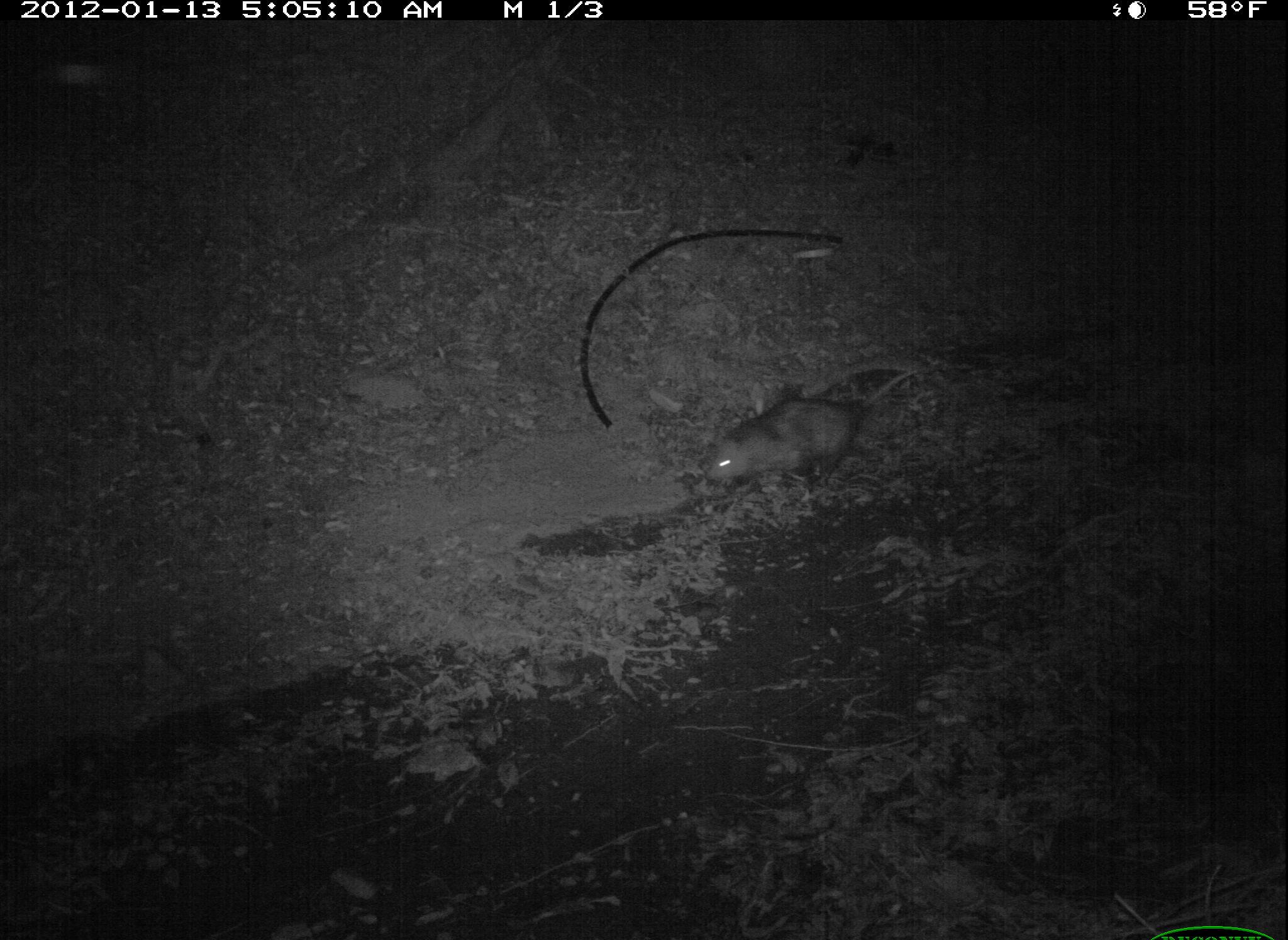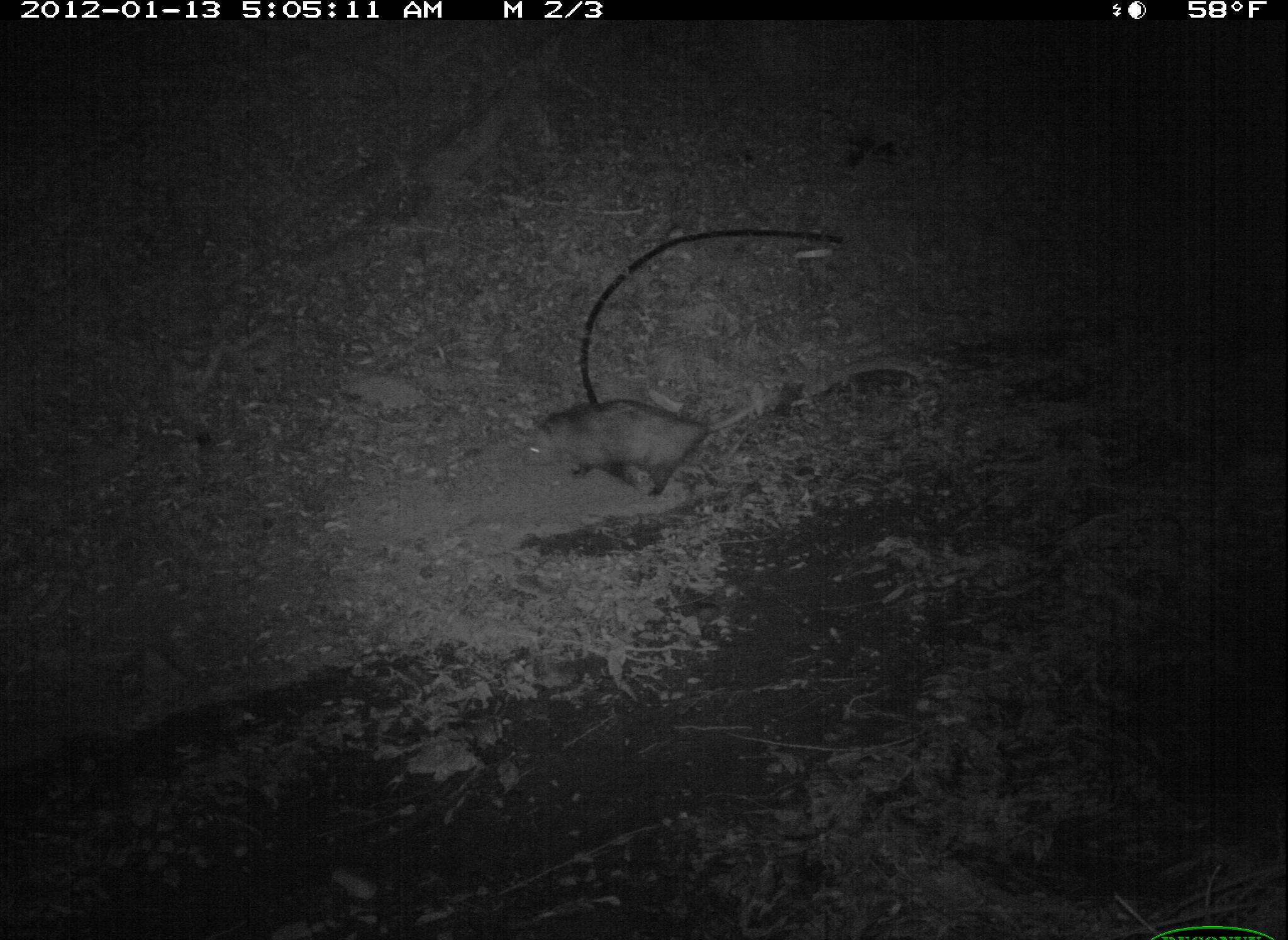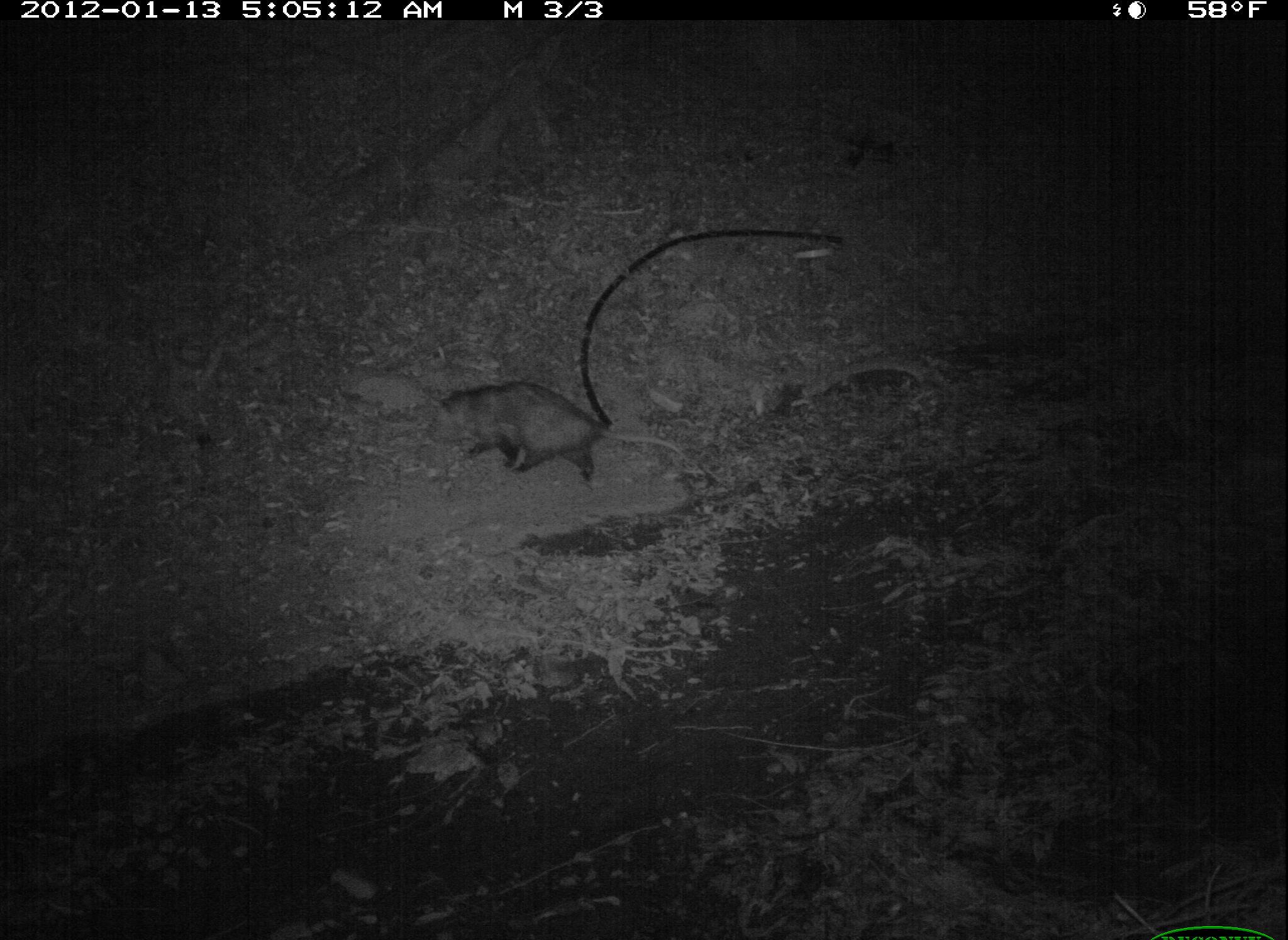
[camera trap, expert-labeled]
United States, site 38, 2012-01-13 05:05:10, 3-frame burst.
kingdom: Animalia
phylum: Chordata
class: Mammalia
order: Didelphimorphia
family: Didelphidae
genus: Didelphis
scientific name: Didelphis virginiana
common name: virginia opossum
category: opossum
Opossum (virginia opossum) (Didelphis virginiana).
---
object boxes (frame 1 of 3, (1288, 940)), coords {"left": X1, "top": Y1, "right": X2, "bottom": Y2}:
opossum: {"left": 699, "top": 356, "right": 935, "bottom": 494}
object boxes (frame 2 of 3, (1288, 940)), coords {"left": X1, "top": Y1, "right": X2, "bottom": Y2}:
opossum: {"left": 515, "top": 383, "right": 782, "bottom": 499}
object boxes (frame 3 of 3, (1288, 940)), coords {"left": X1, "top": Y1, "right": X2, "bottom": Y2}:
opossum: {"left": 422, "top": 374, "right": 694, "bottom": 488}